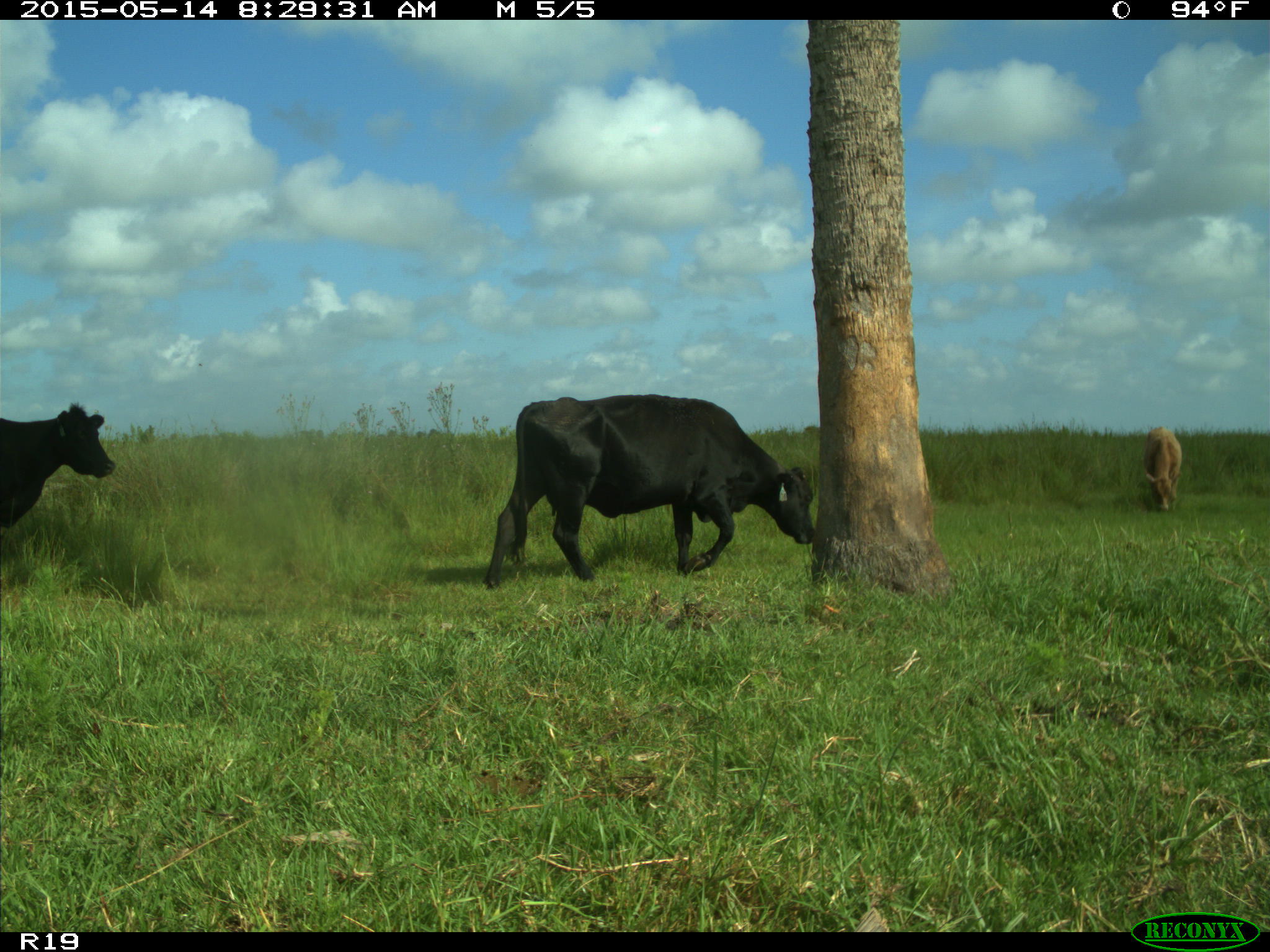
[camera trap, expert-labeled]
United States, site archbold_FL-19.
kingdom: Animalia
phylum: Chordata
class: Mammalia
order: Artiodactyla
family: Bovidae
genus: Bos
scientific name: Bos taurus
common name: domestic cow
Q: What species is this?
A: Bos taurus (domestic cow).